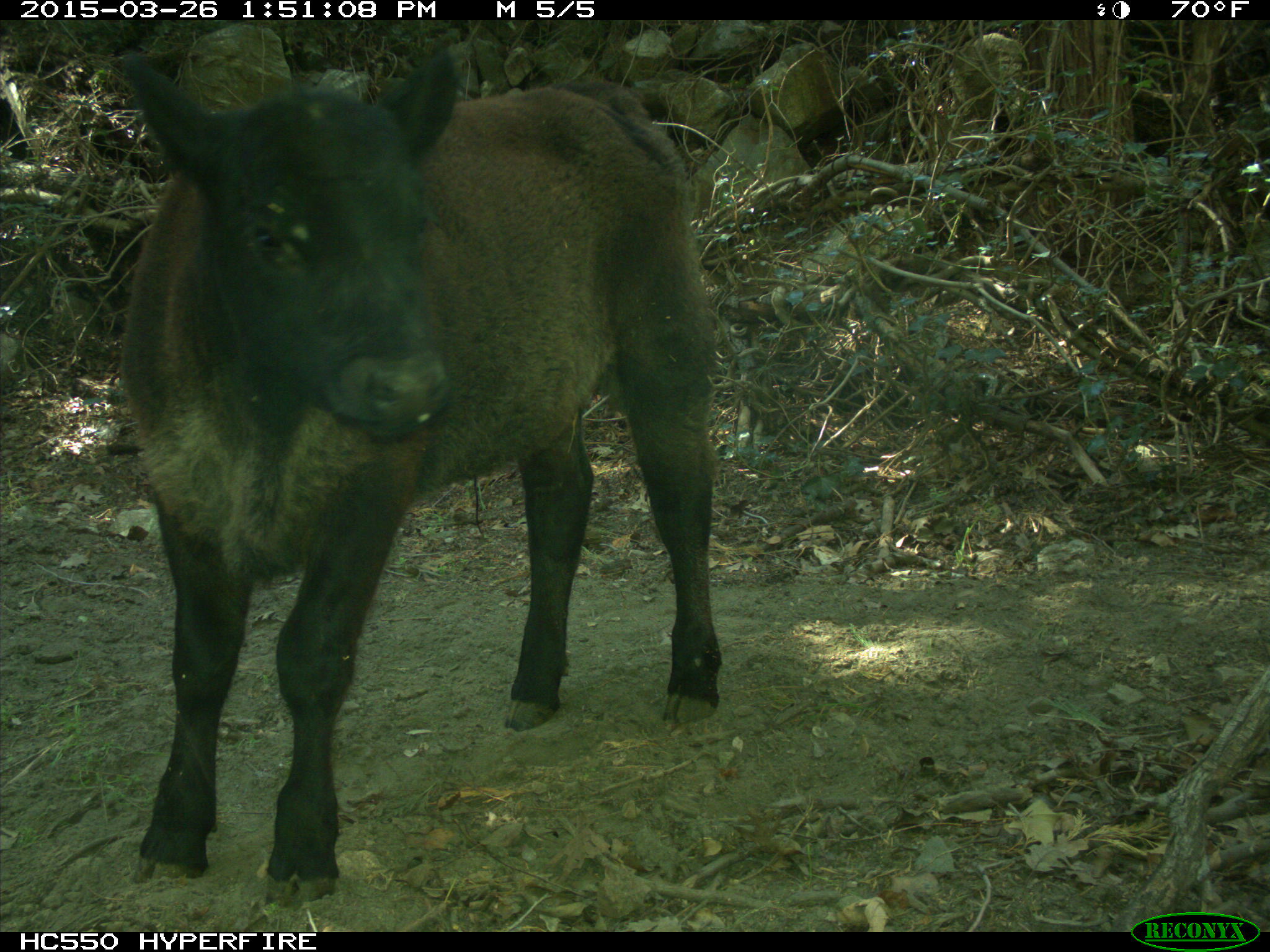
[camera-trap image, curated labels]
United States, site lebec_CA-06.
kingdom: Animalia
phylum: Chordata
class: Mammalia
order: Artiodactyla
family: Bovidae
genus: Bos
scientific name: Bos taurus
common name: domestic cow